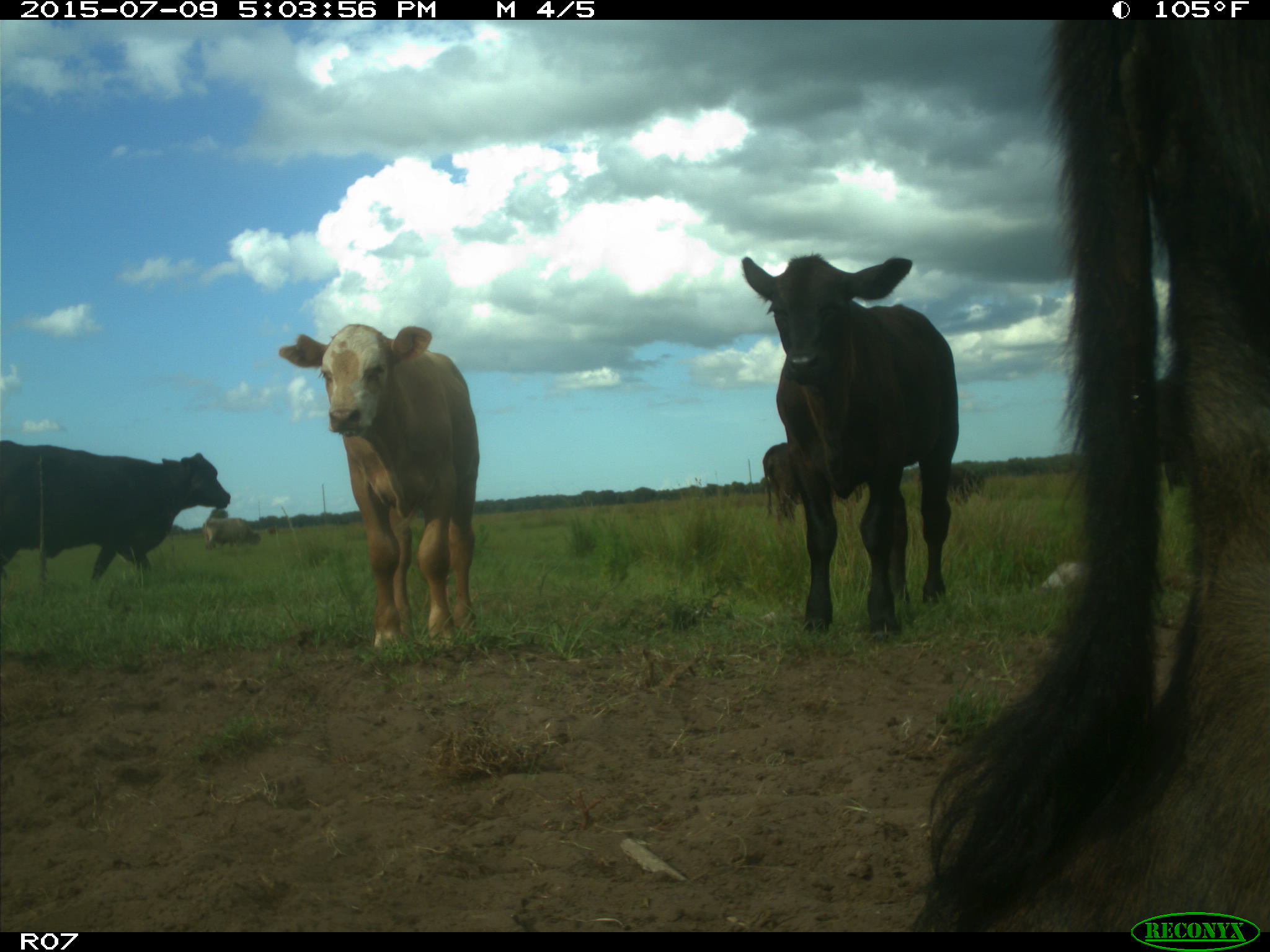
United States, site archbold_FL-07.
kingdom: Animalia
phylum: Chordata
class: Mammalia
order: Artiodactyla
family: Bovidae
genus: Bos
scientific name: Bos taurus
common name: domestic cow